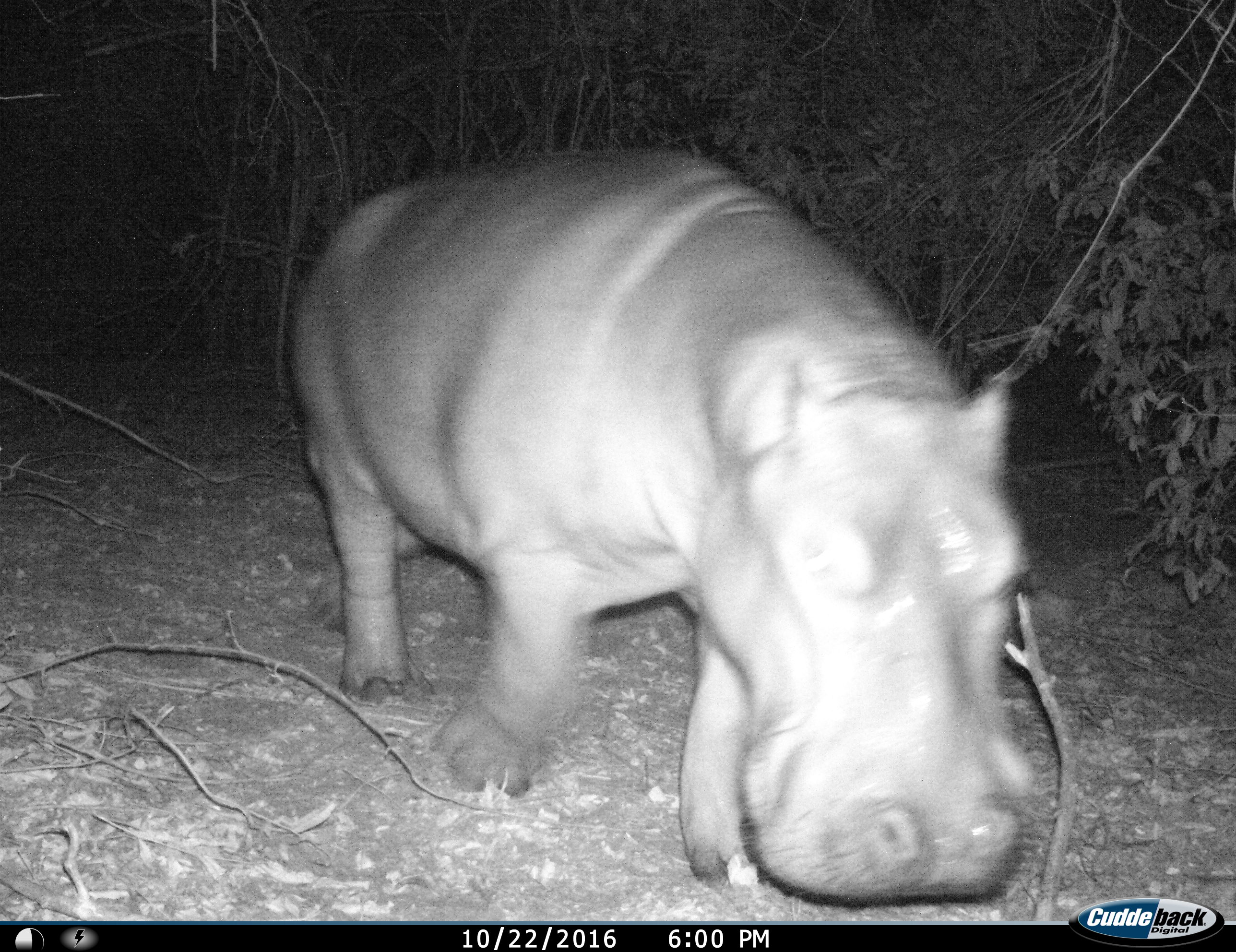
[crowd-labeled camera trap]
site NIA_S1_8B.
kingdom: Animalia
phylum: Chordata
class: Mammalia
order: Artiodactyla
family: Hippopotamidae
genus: Hippopotamus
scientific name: Hippopotamus amphibius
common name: hippopotamus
Hippopotamus (Hippopotamus amphibius), count 1. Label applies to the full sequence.